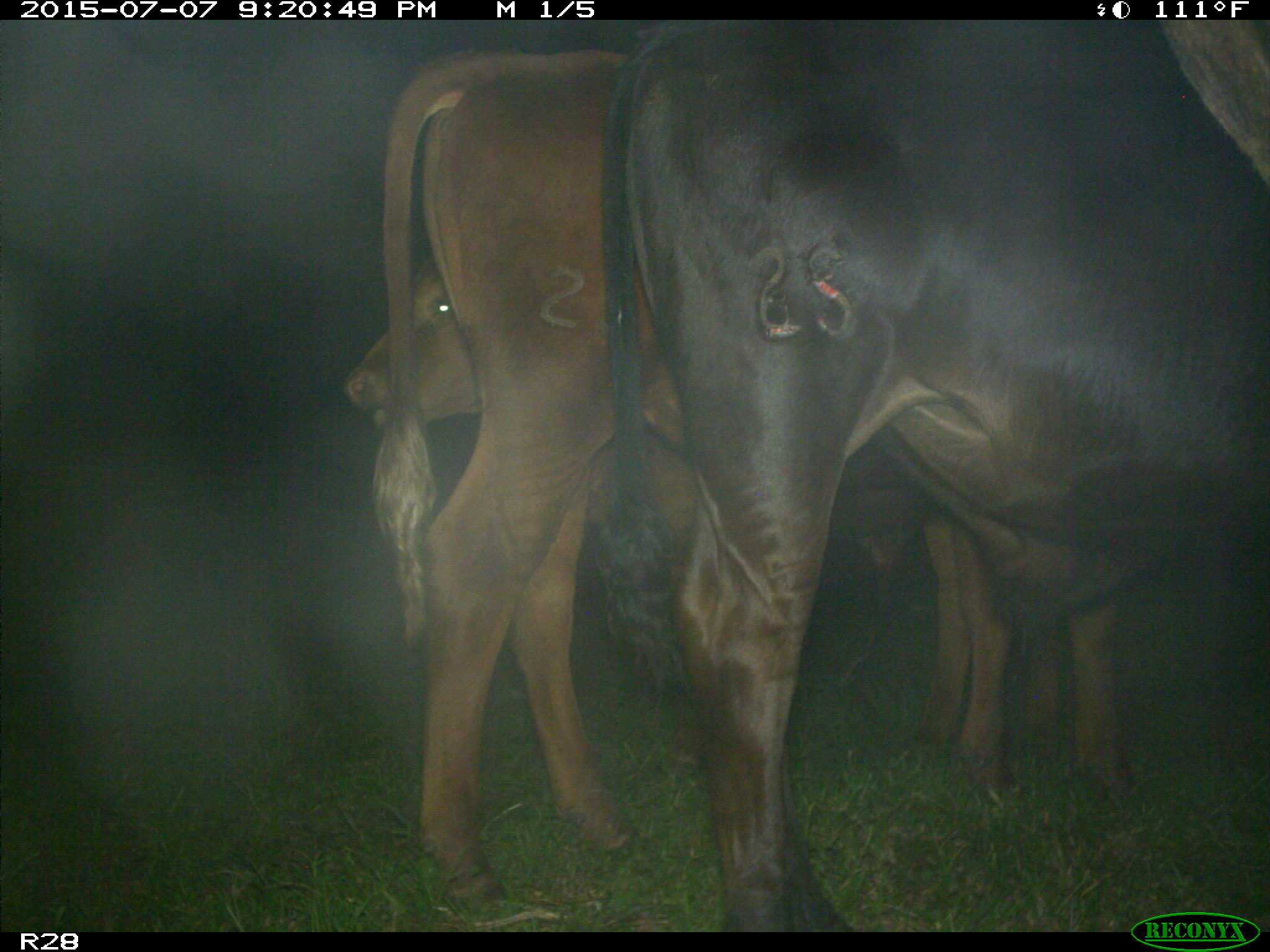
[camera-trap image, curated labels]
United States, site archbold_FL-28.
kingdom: Animalia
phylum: Chordata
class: Mammalia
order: Artiodactyla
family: Bovidae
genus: Bos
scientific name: Bos taurus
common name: domestic cow